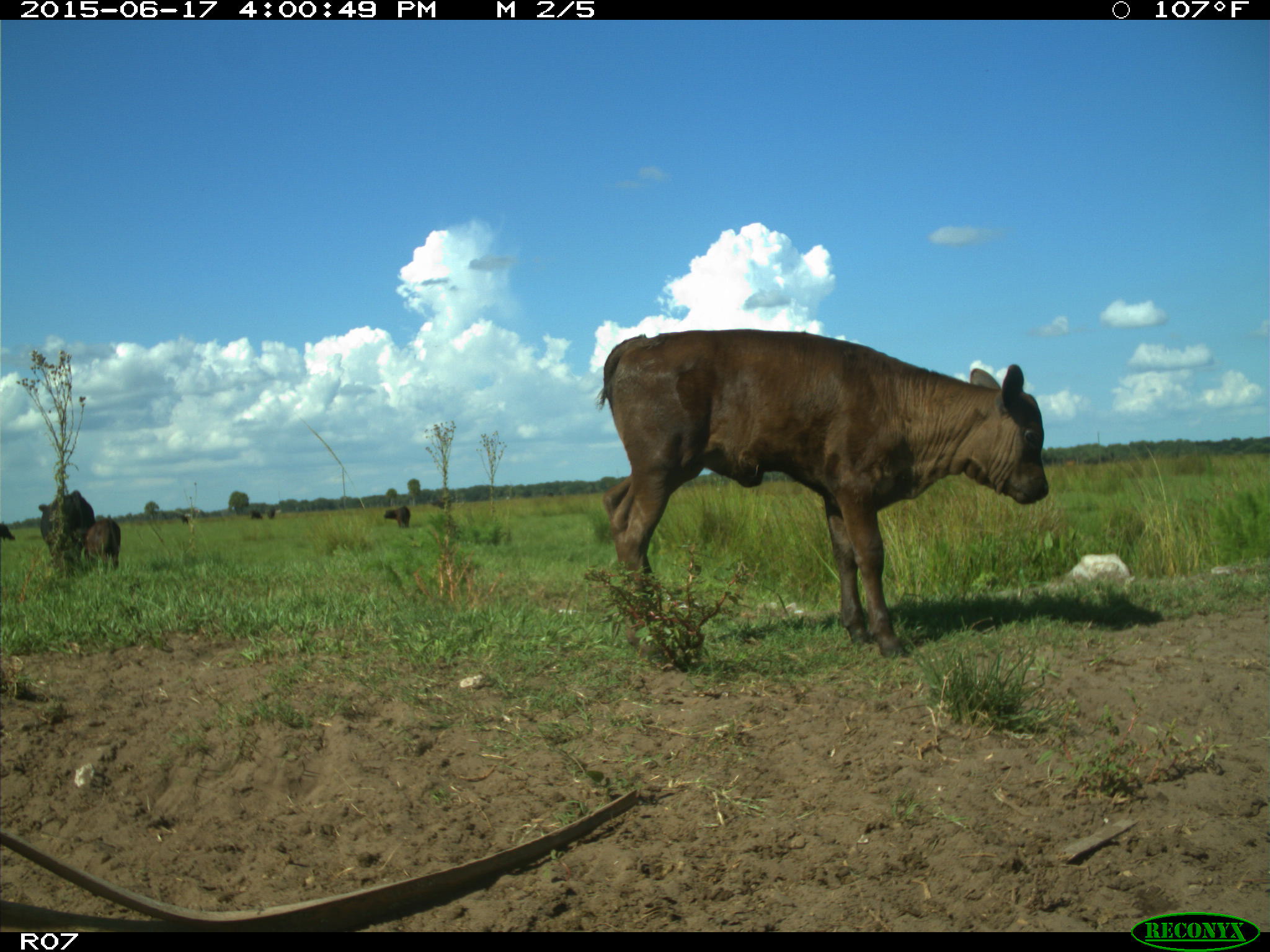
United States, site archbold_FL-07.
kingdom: Animalia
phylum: Chordata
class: Mammalia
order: Artiodactyla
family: Bovidae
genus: Bos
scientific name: Bos taurus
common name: domestic cow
Bos taurus (domestic cow).